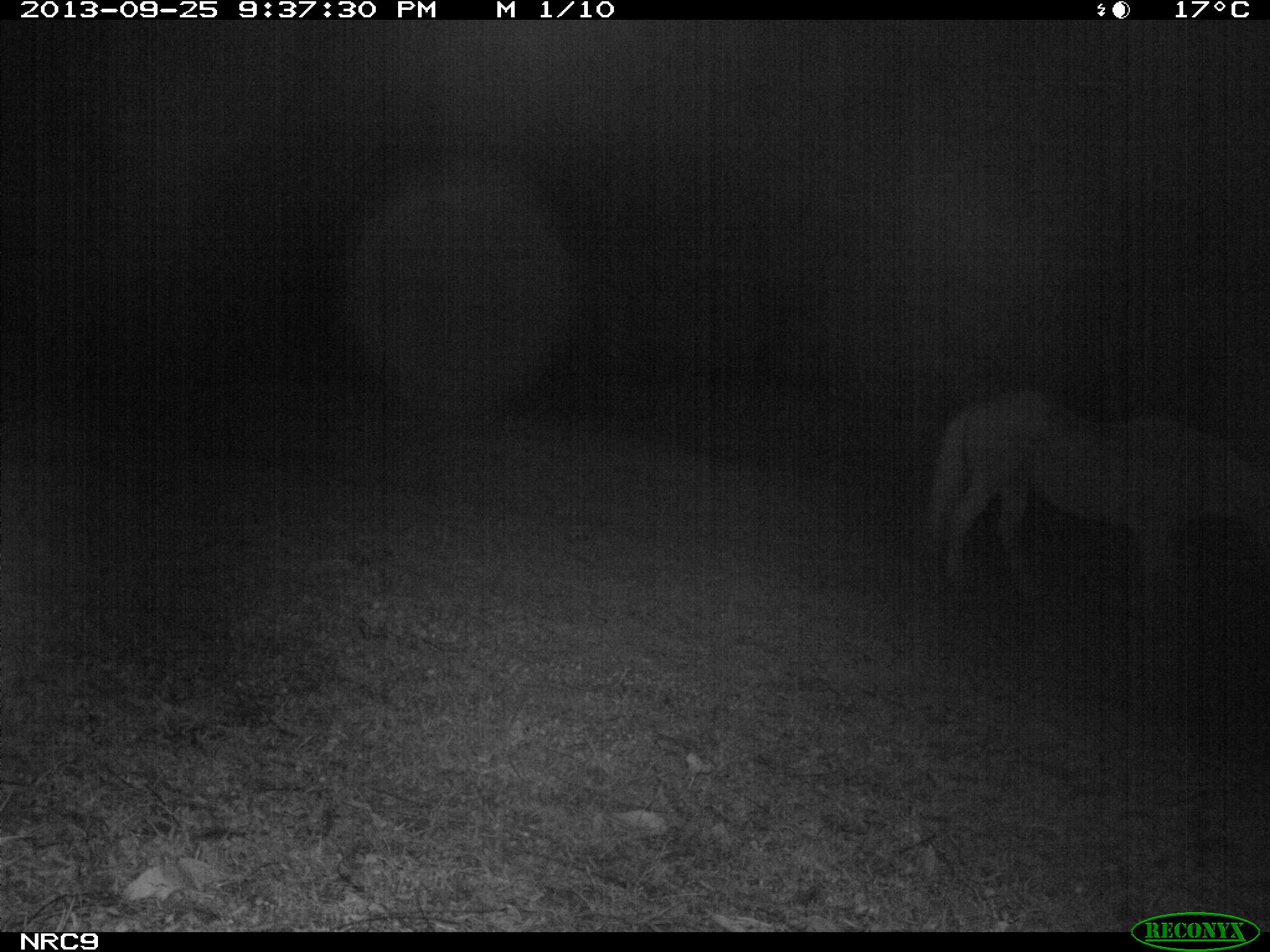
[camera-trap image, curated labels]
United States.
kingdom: Animalia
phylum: Chordata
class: Mammalia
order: Perissodactyla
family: Equidae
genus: Equus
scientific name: Equus caballus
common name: horse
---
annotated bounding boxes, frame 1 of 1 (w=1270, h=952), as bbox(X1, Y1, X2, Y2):
Horse: bbox(915, 382, 1270, 631)